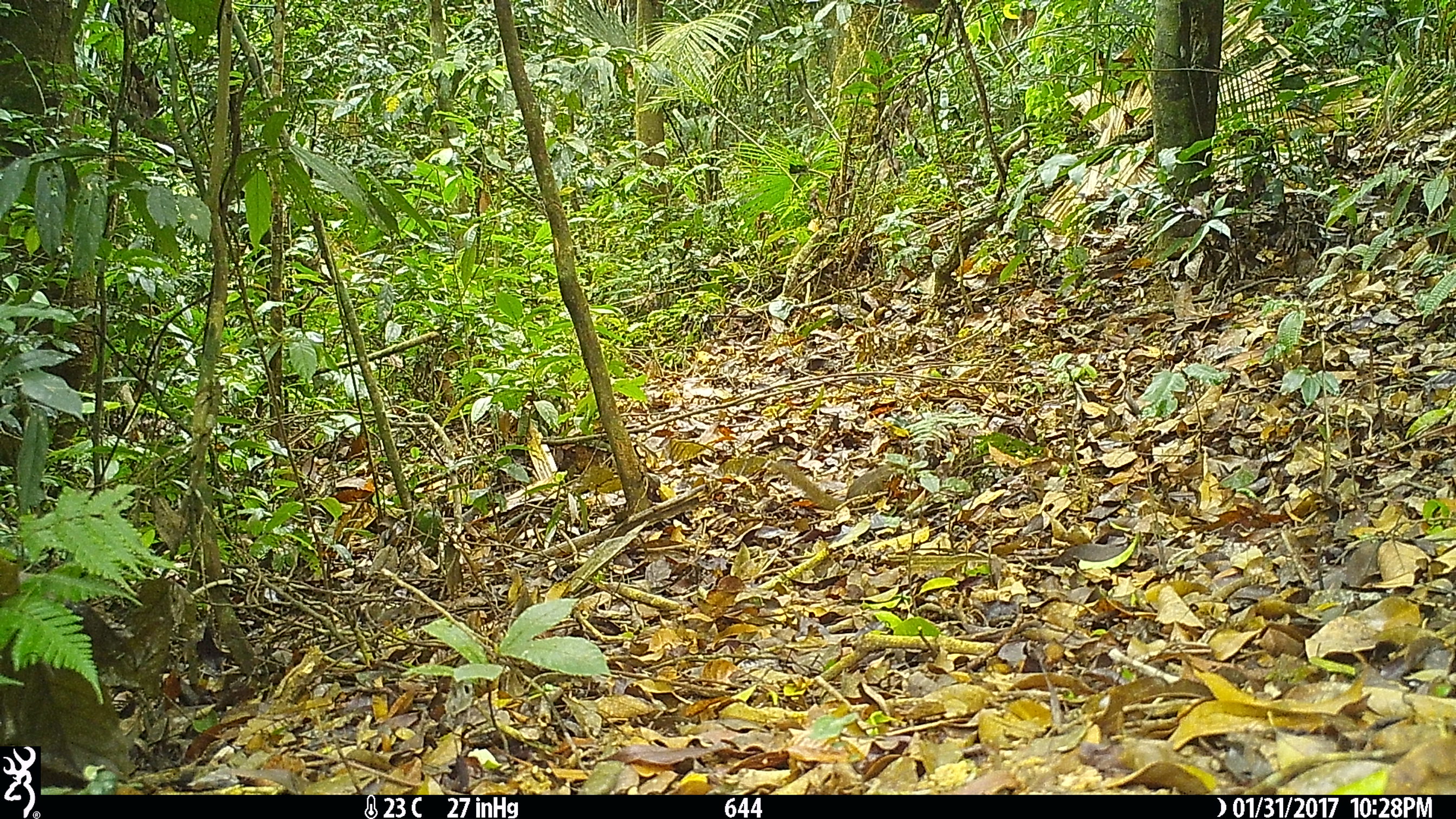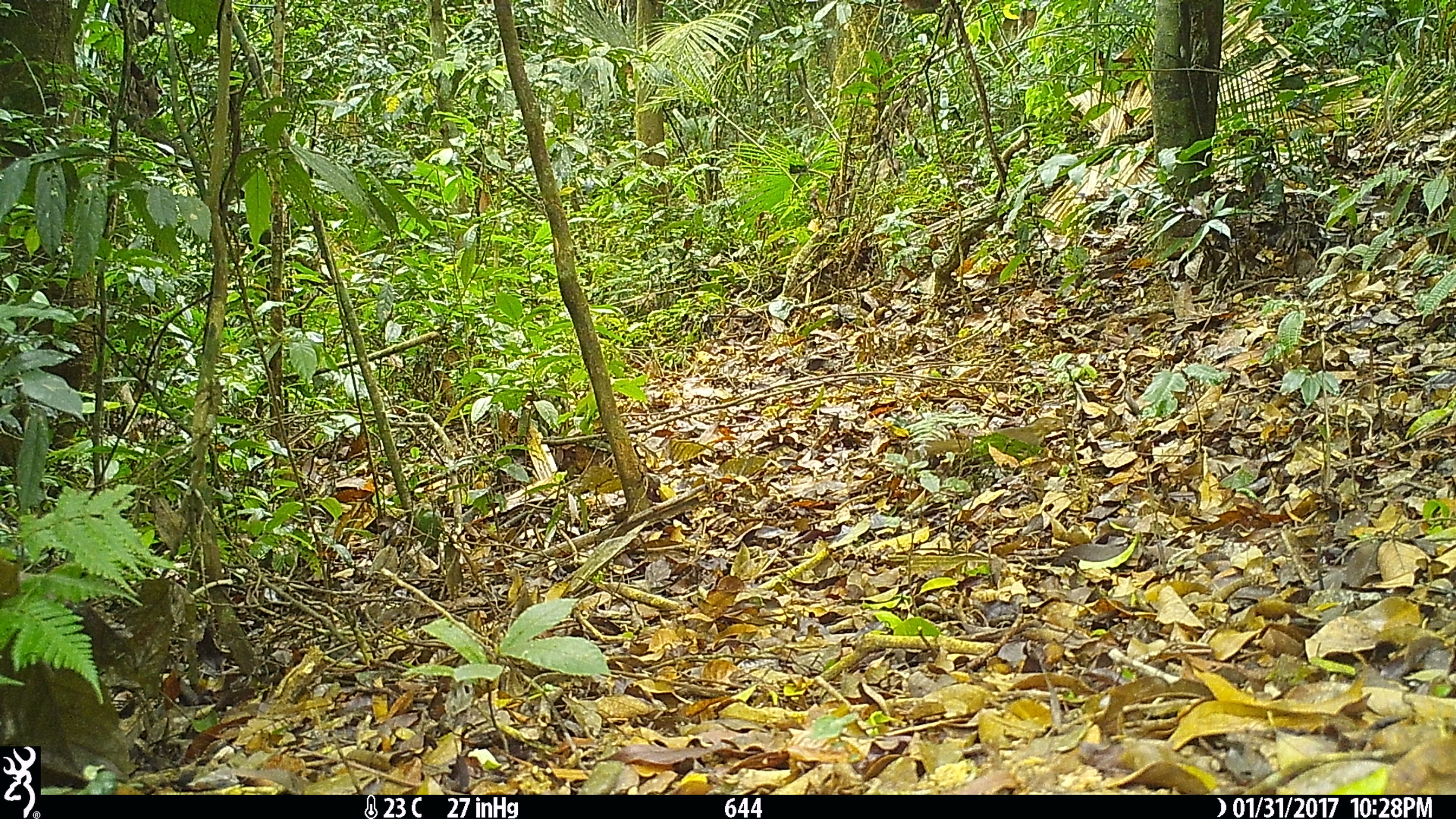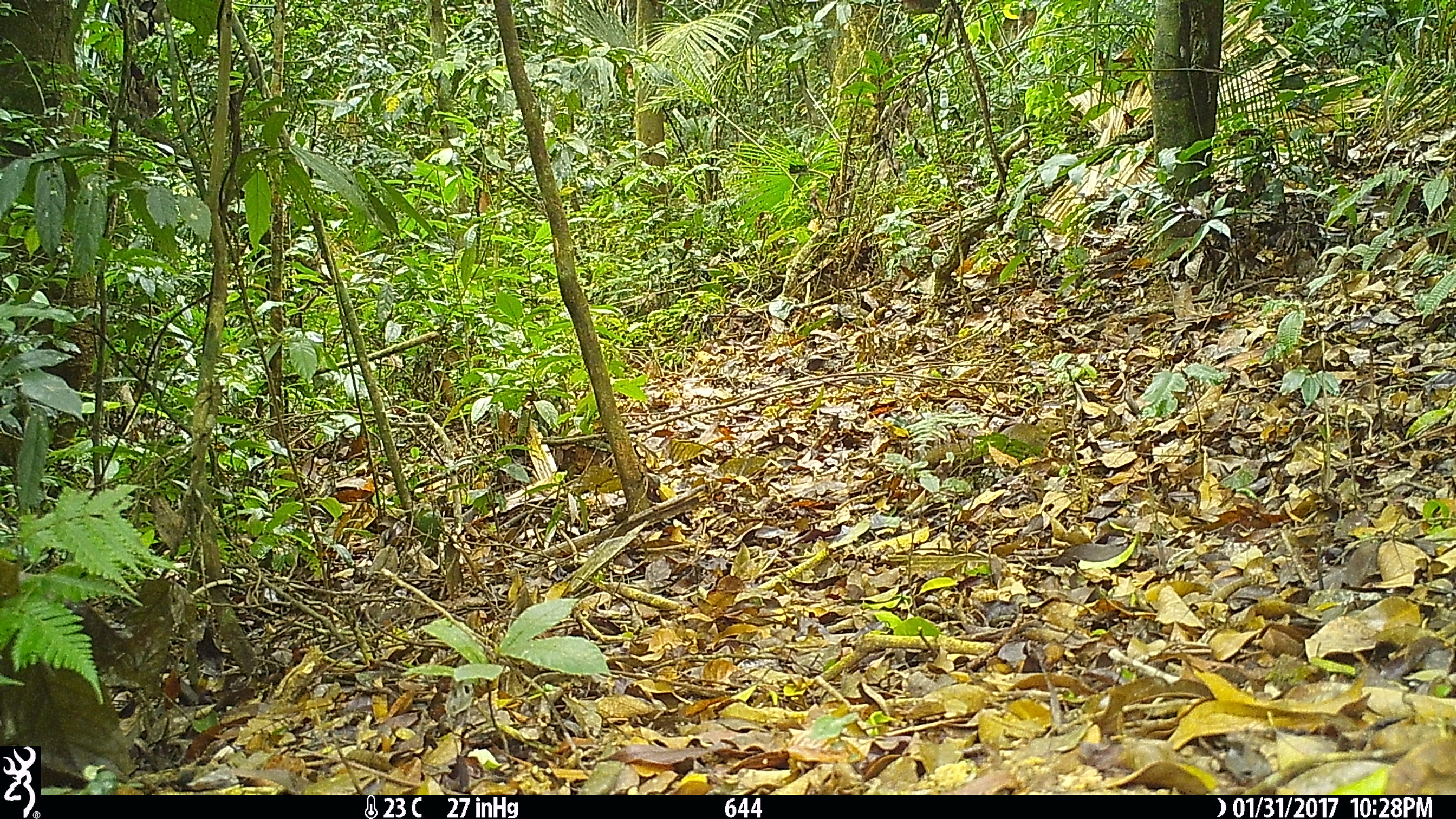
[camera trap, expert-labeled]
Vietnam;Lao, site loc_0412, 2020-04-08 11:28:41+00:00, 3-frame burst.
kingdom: Animalia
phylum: Chordata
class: Mammalia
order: Scandentia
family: Tupaiidae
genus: Tupaia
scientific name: Tupaia belangeri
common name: northern treeshrew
Northern treeshrew (Tupaia belangeri). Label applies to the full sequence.